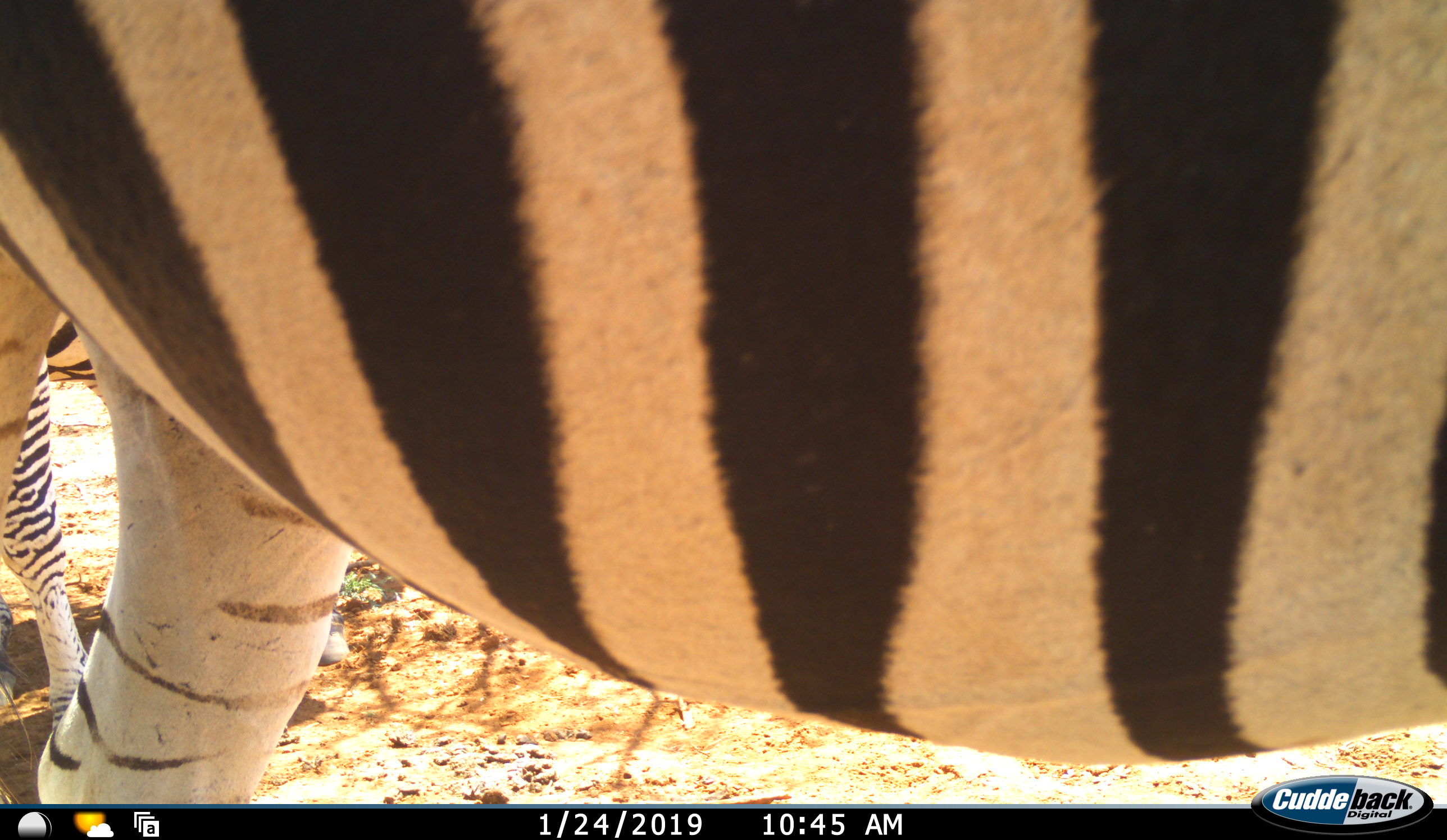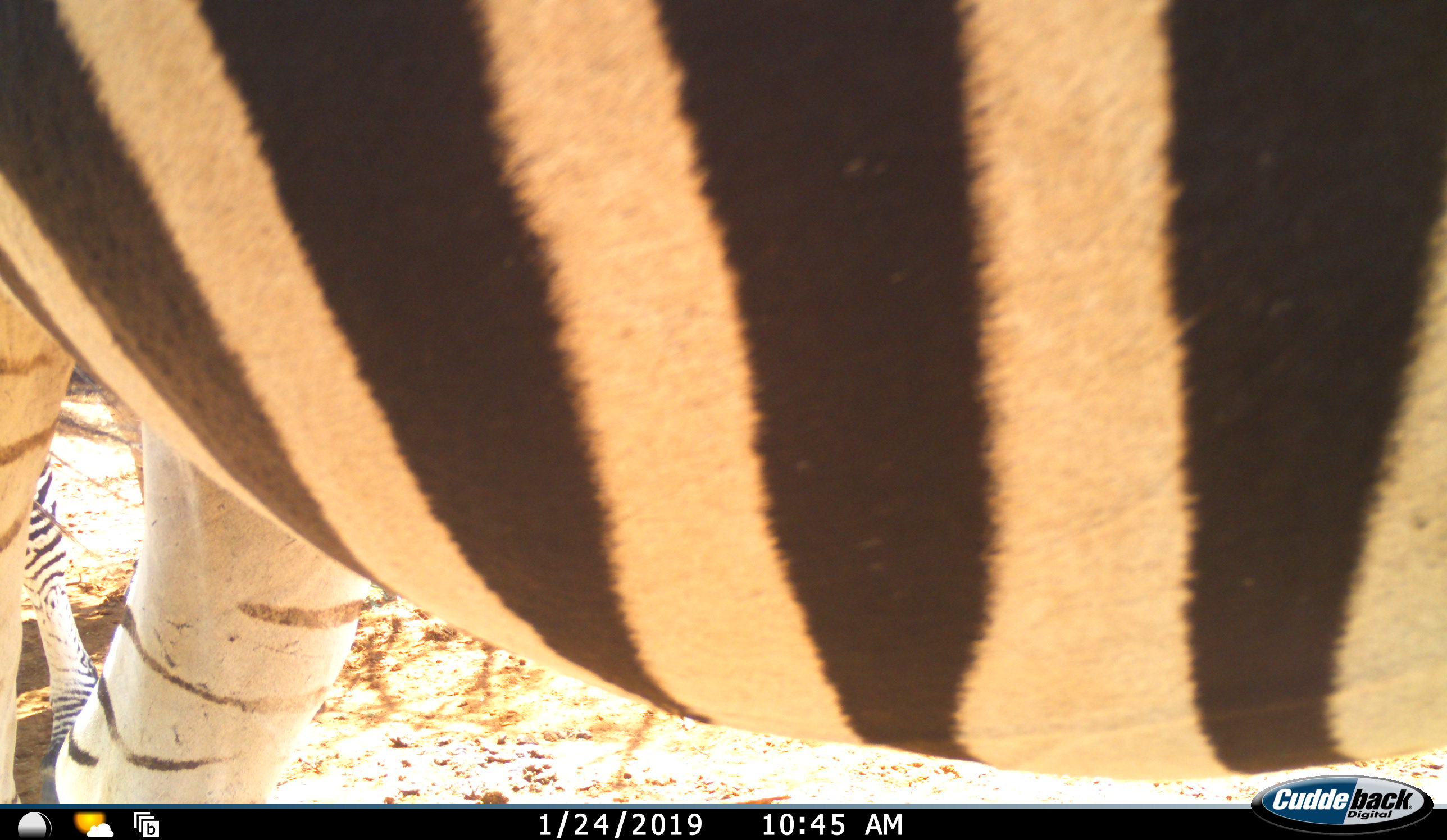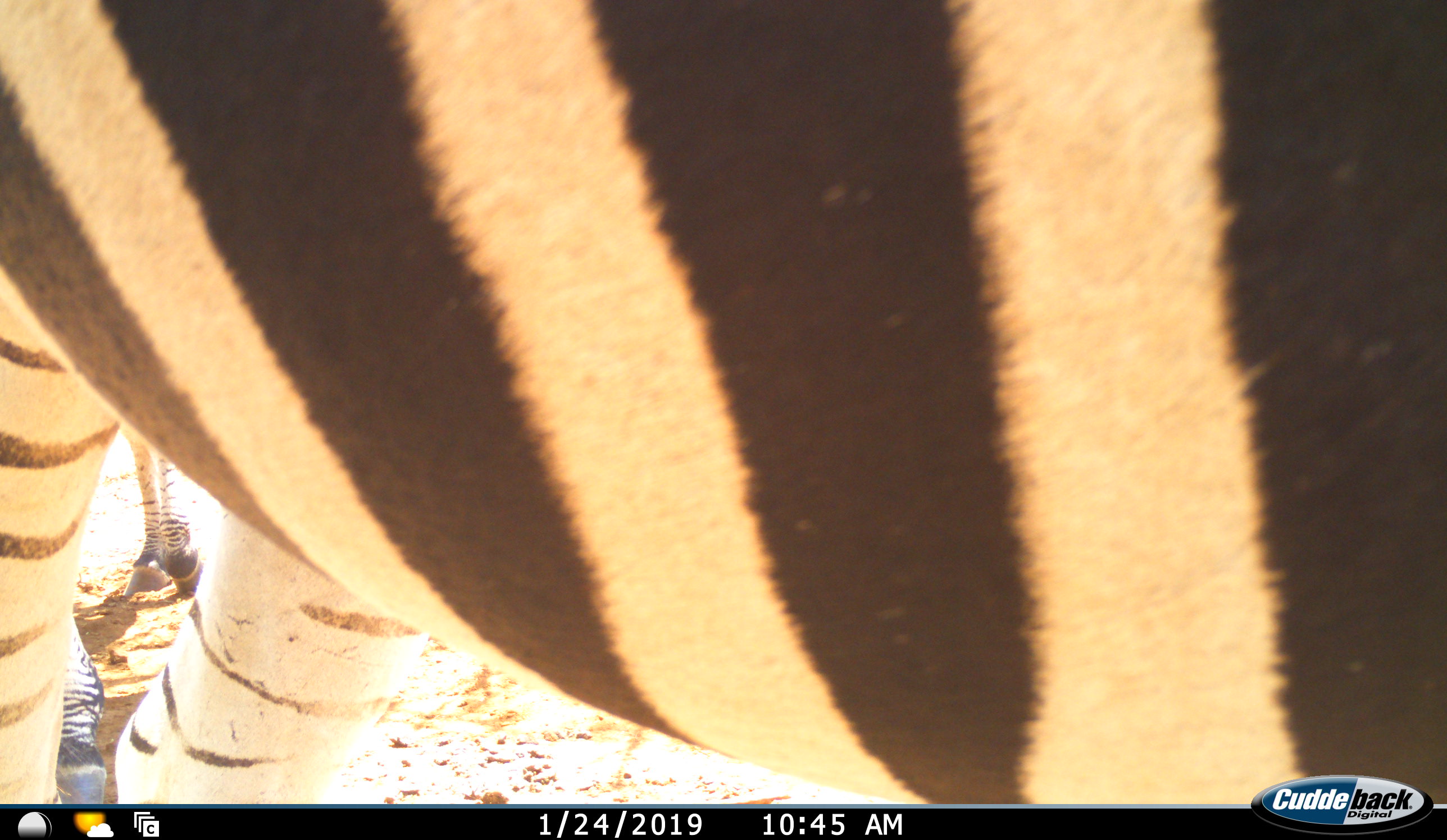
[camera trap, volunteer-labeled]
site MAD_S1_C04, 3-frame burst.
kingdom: Animalia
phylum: Chordata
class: Mammalia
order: Perissodactyla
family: Equidae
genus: Equus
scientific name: Equus quagga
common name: plains zebra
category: zebraplains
Zebraplains (plains zebra) (Equus quagga), count 2. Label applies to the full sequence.